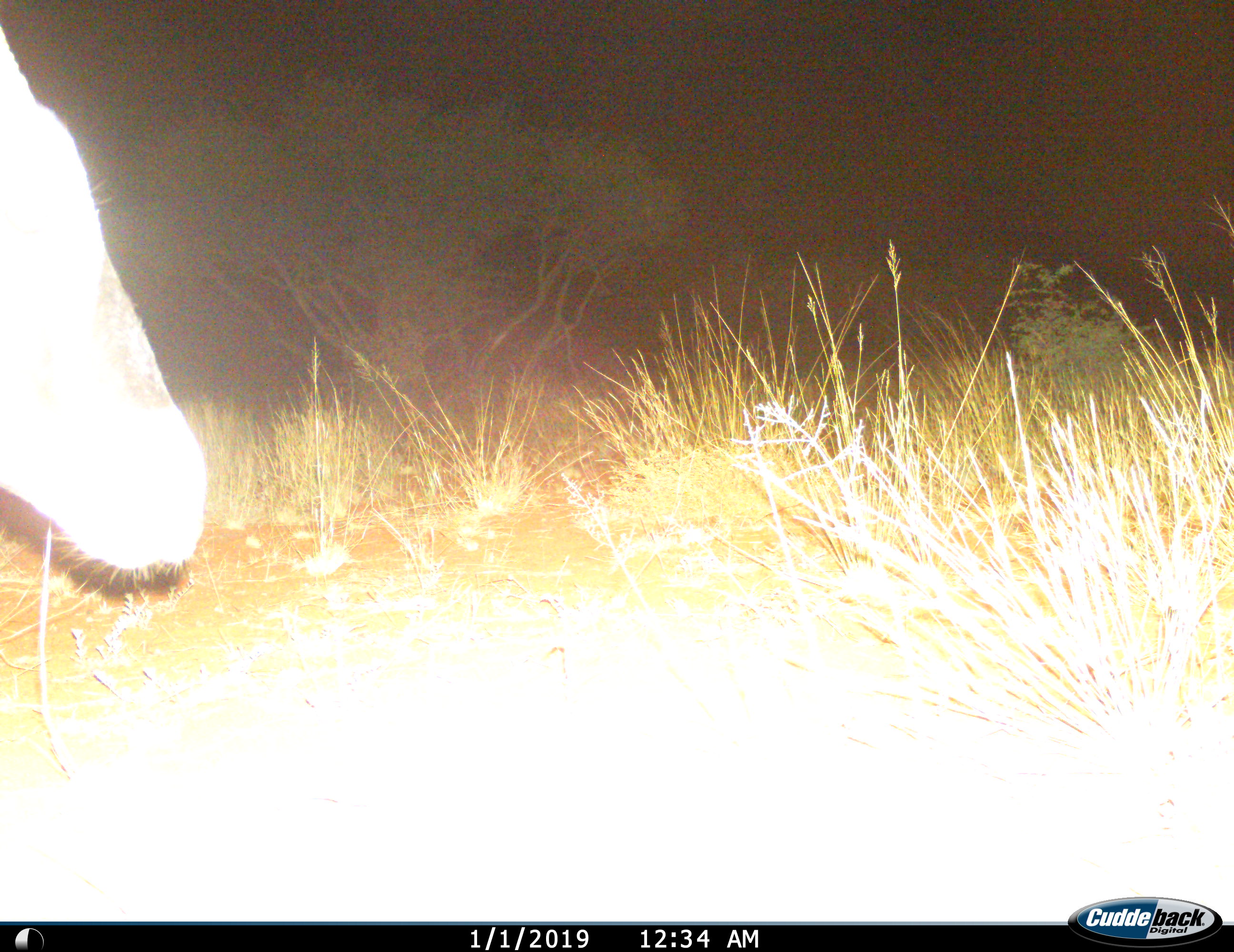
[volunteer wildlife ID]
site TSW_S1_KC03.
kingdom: Animalia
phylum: Chordata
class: Mammalia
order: Artiodactyla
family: Bovidae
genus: Oryx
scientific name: Oryx gazella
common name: gemsbok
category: oryx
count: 1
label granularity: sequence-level